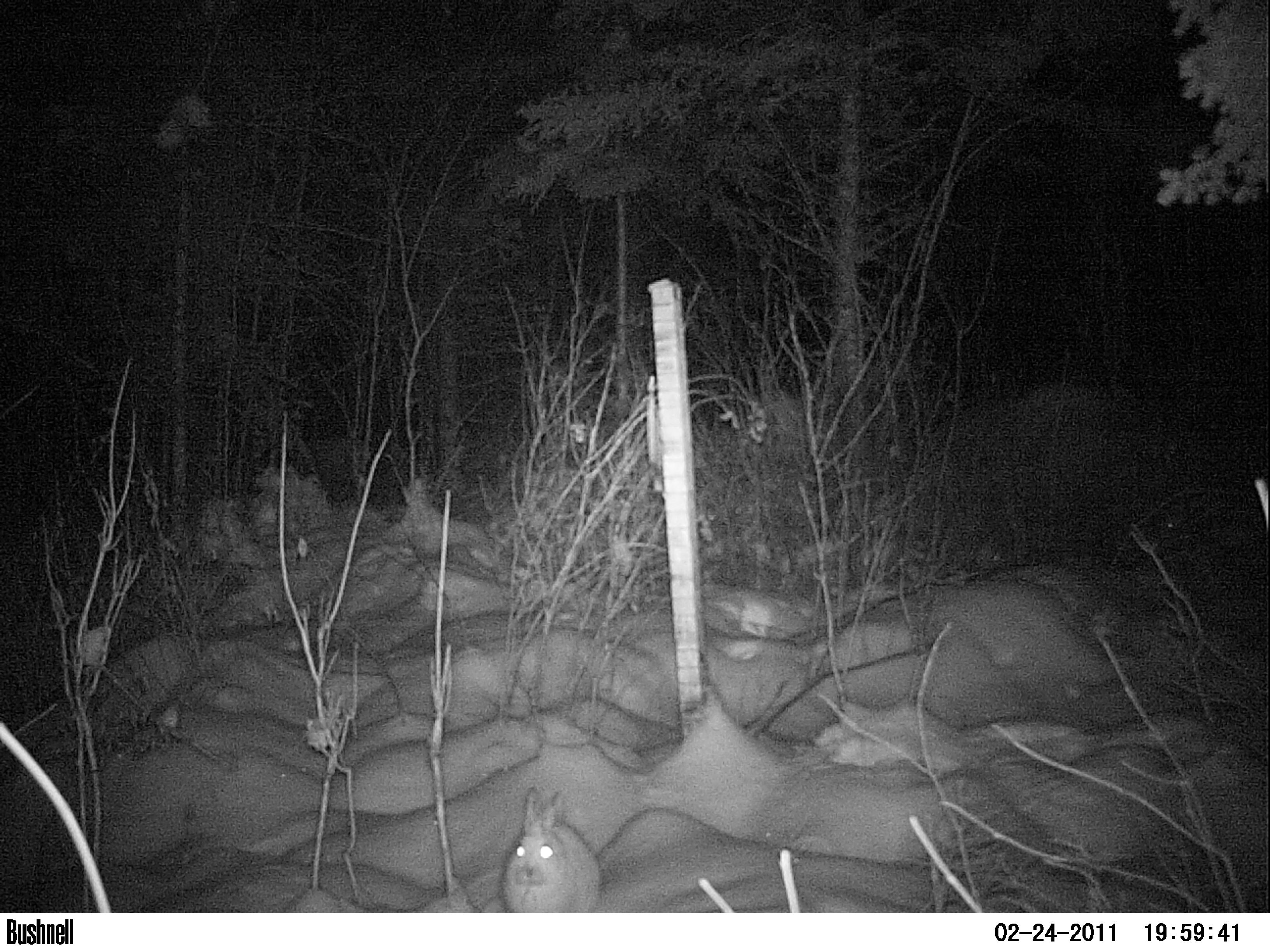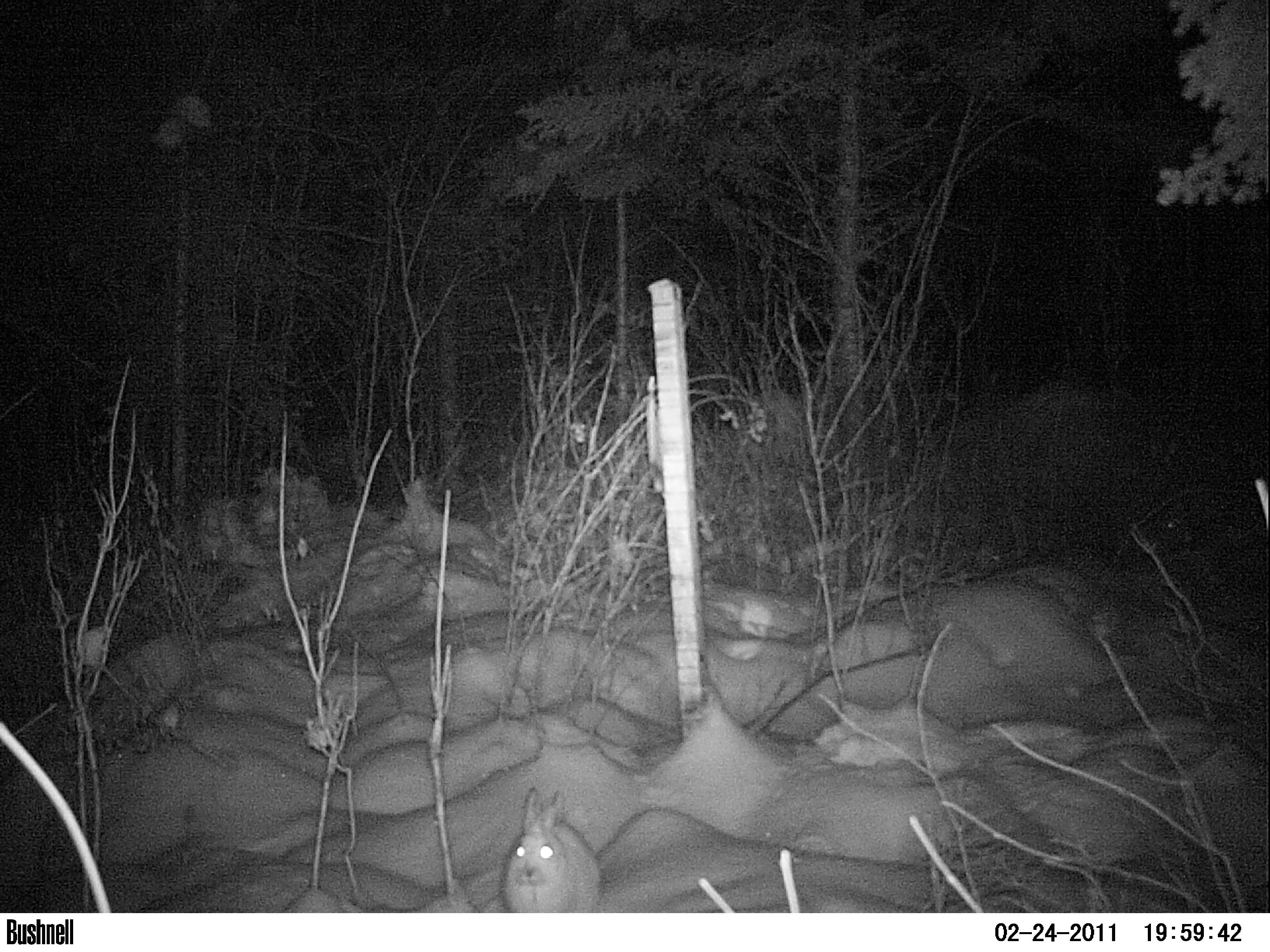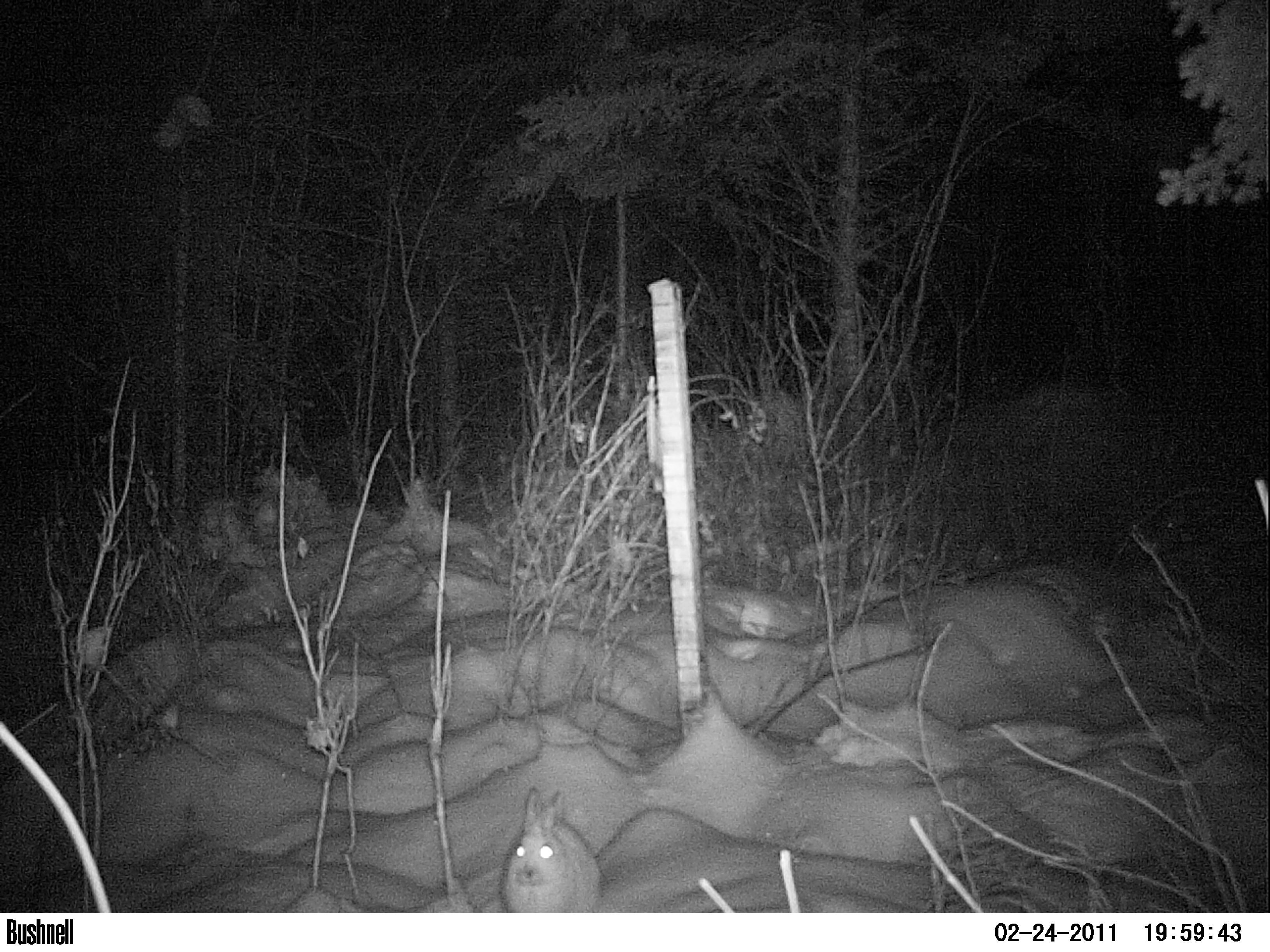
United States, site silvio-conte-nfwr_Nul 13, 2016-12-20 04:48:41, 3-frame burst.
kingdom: Animalia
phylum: Chordata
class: Mammalia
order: Lagomorpha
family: Leporidae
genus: Lepus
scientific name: Lepus americanus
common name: snowshoe hare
Snowshoe hare (Lepus americanus).